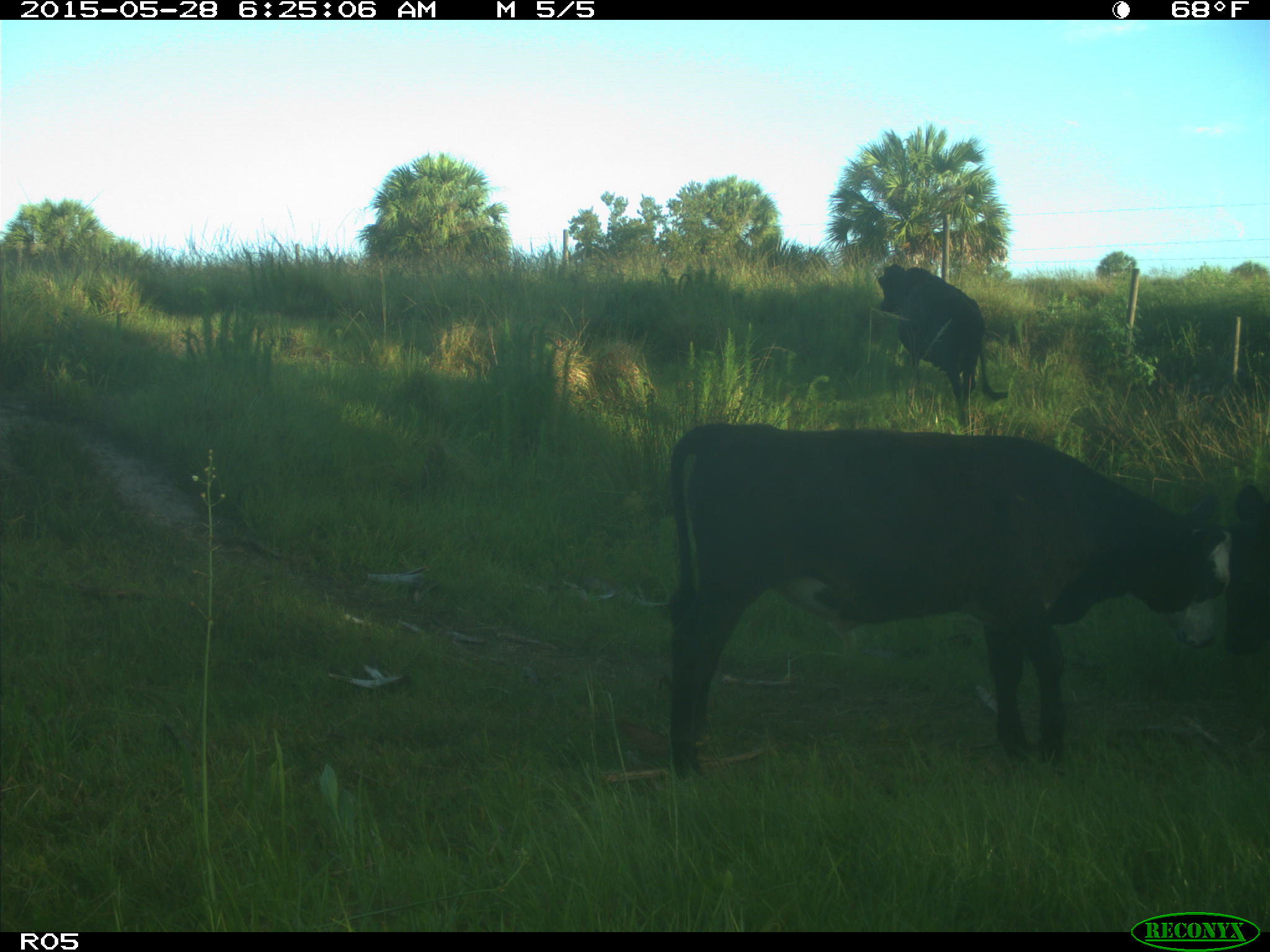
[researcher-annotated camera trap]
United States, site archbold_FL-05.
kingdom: Animalia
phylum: Chordata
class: Mammalia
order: Artiodactyla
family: Bovidae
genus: Bos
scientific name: Bos taurus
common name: domestic cow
Bos taurus (domestic cow).